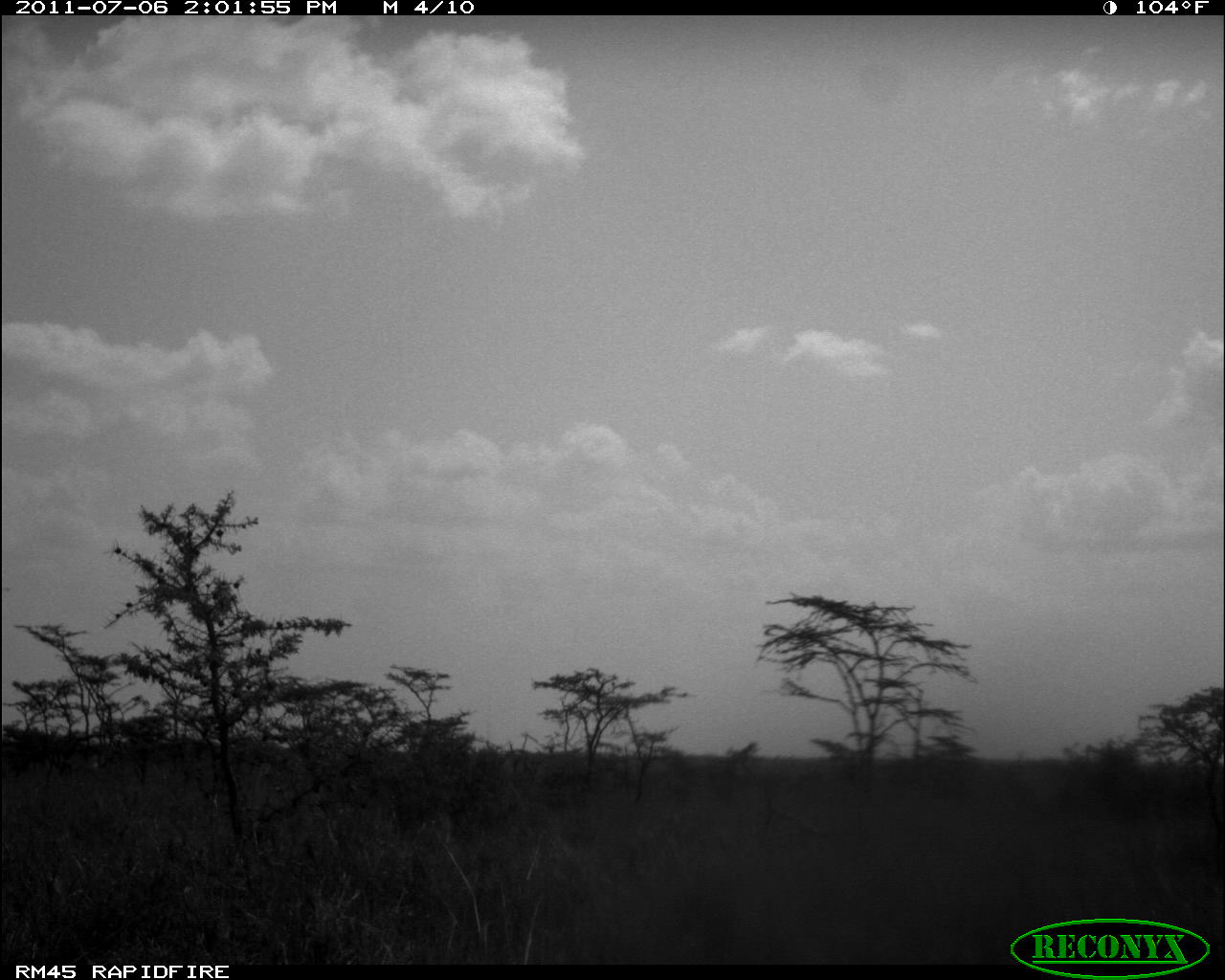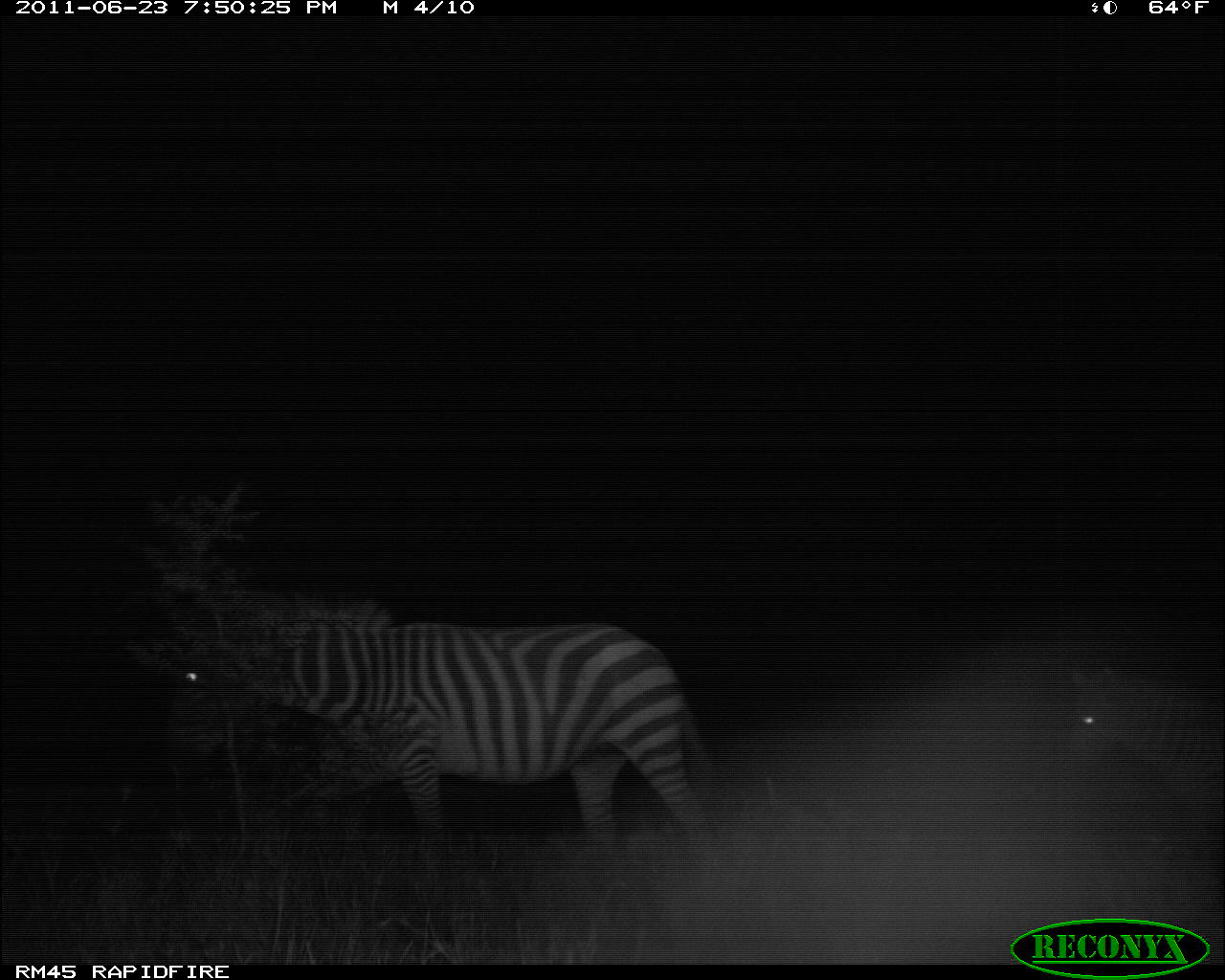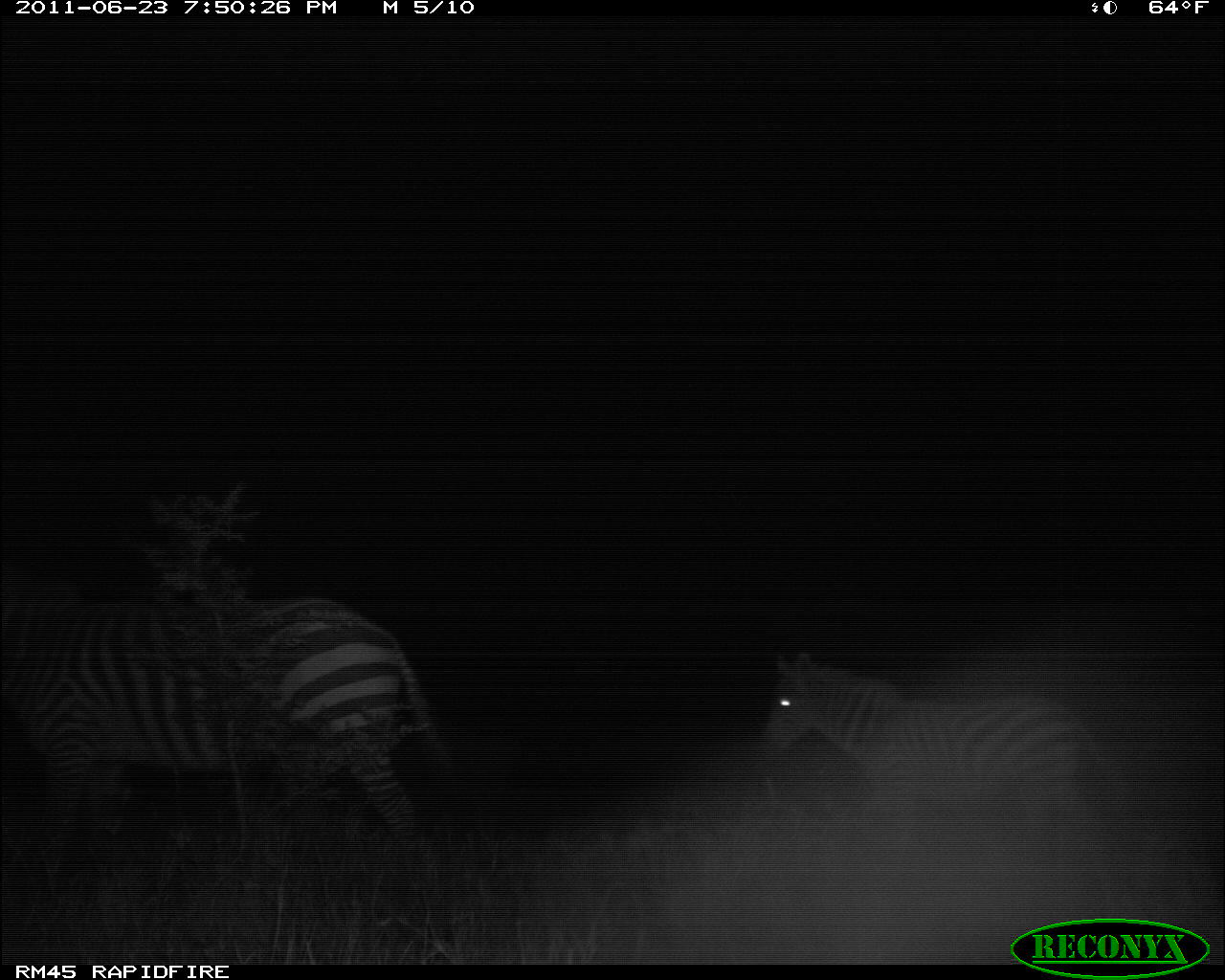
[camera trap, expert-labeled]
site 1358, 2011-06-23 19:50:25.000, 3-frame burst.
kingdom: Animalia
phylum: Chordata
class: Mammalia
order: Perissodactyla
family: Equidae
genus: Equus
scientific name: Equus quagga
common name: plains zebra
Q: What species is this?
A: Equus quagga (plains zebra).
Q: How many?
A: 2.